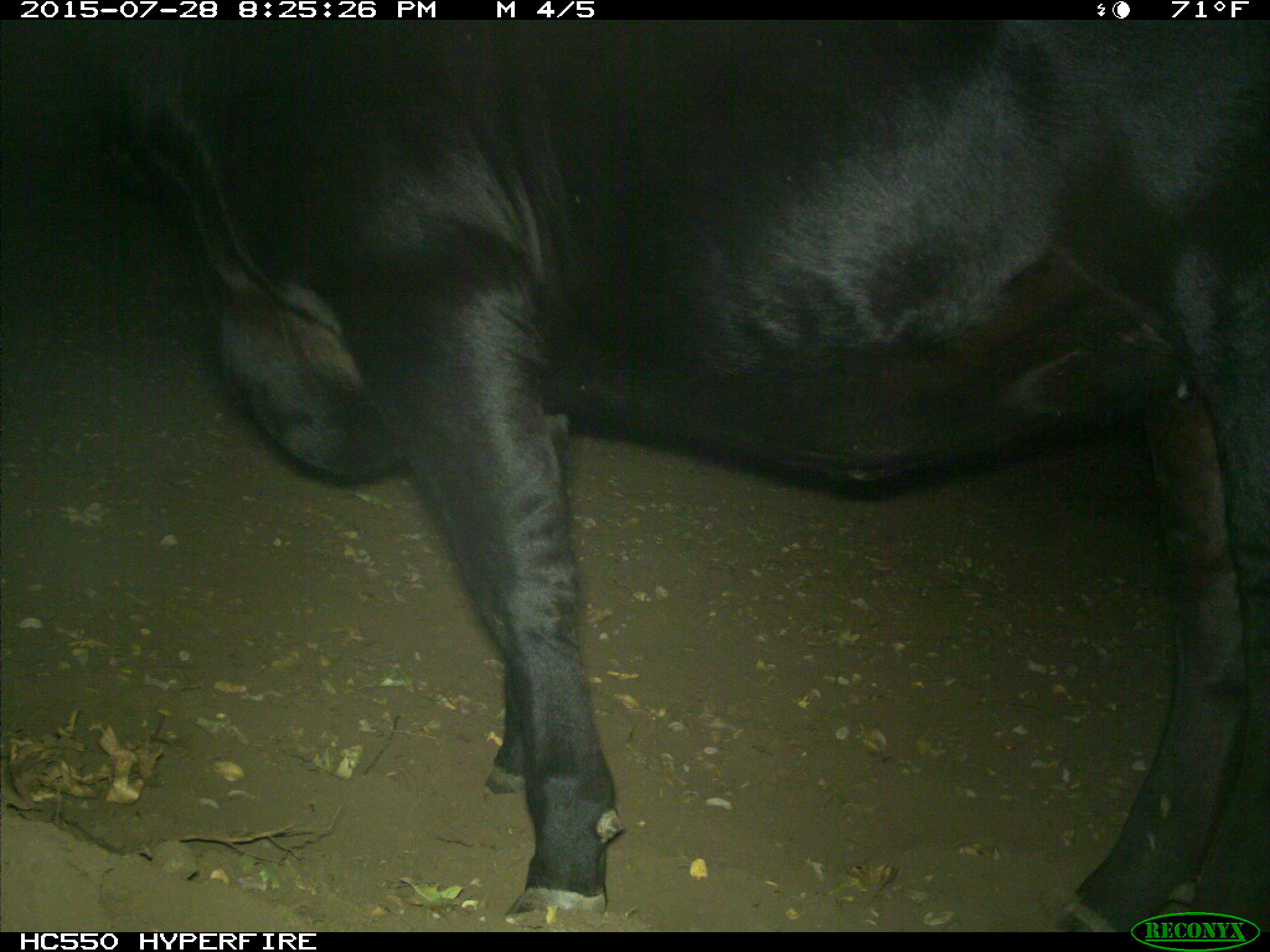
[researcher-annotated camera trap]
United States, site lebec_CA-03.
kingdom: Animalia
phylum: Chordata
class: Mammalia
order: Artiodactyla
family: Bovidae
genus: Bos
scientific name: Bos taurus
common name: domestic cow